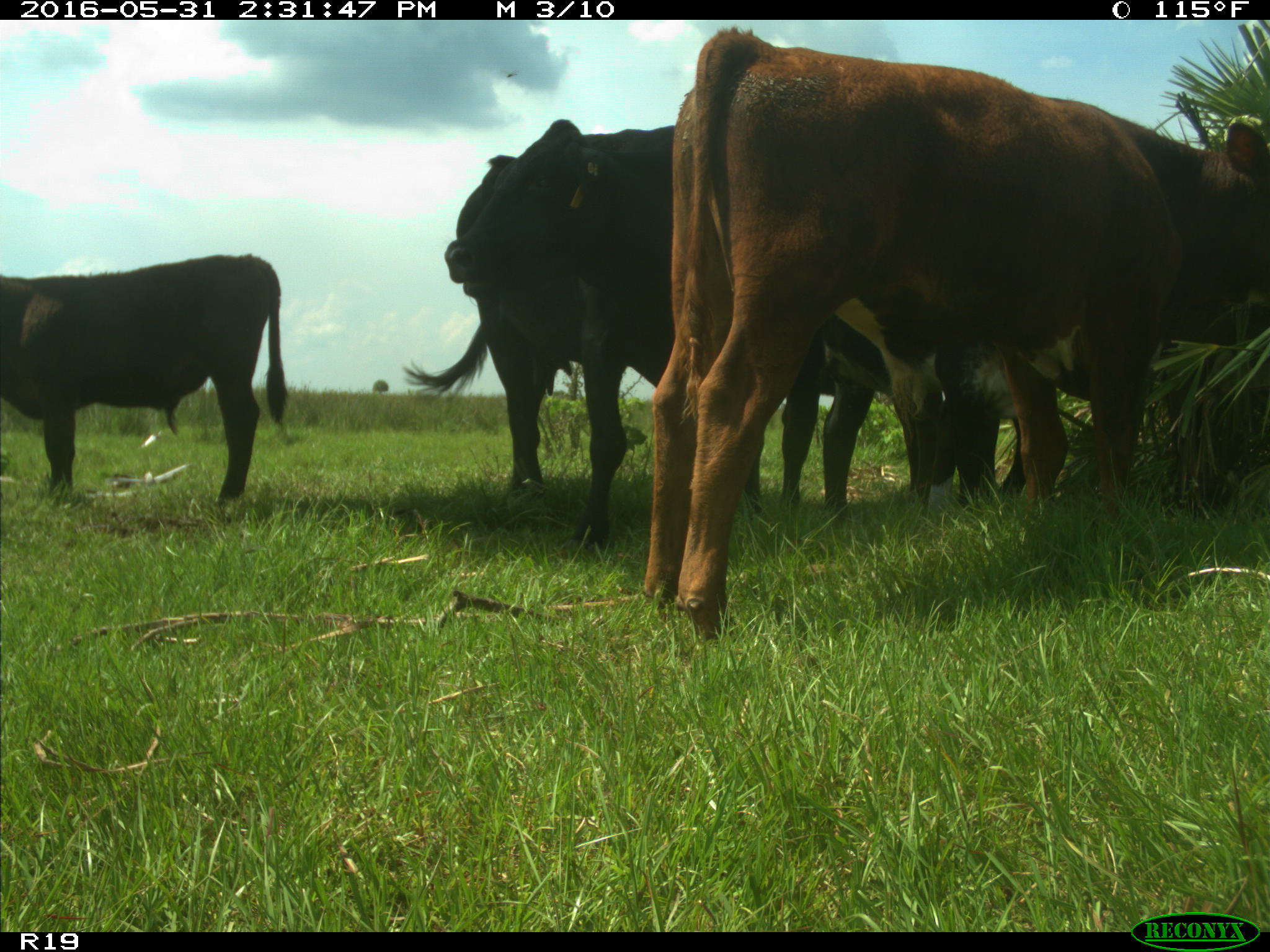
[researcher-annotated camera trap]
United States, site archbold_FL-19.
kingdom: Animalia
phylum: Chordata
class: Mammalia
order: Artiodactyla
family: Bovidae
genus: Bos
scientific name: Bos taurus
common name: domestic cow